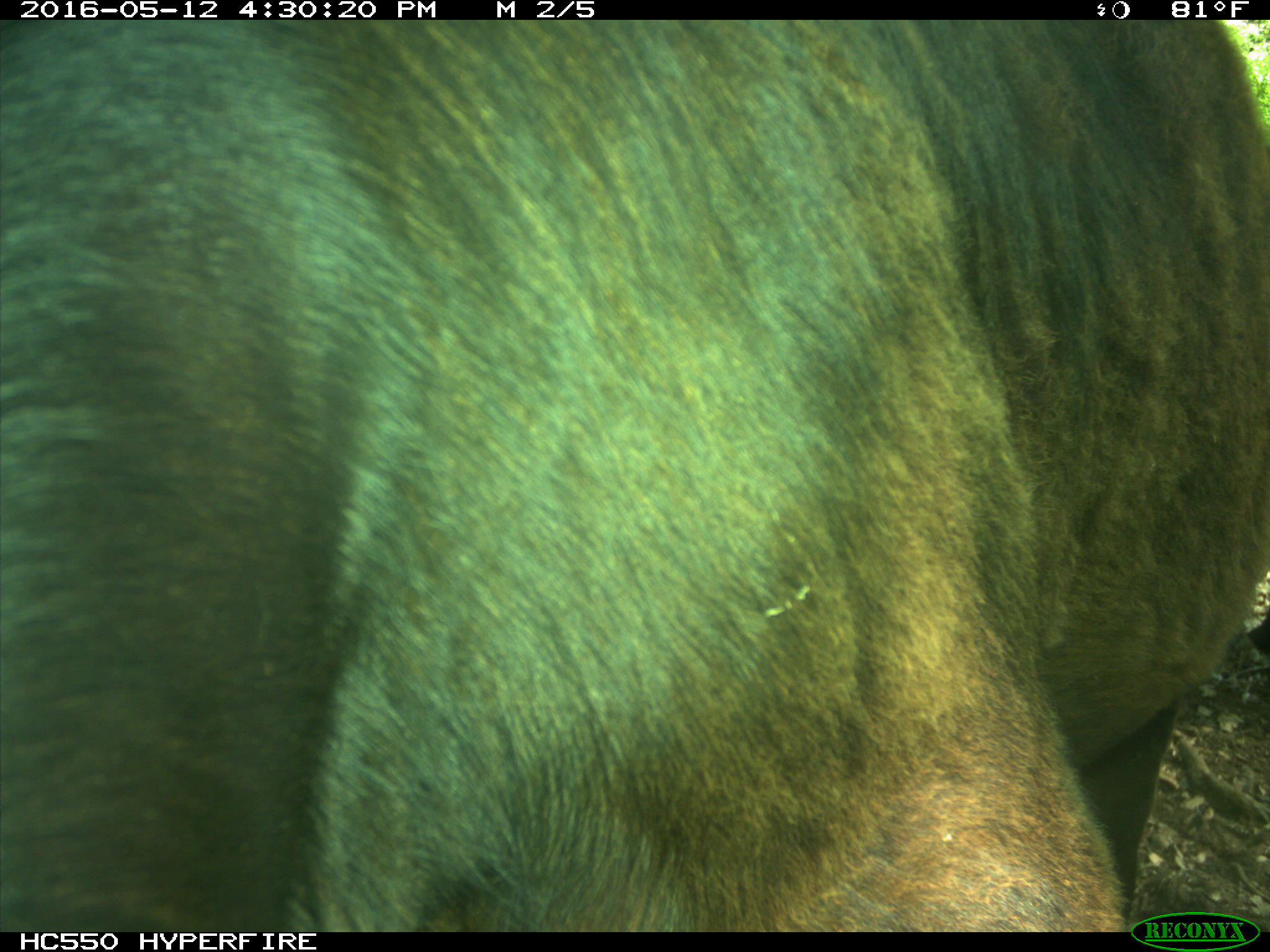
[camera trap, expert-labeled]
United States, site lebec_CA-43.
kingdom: Animalia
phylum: Chordata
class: Mammalia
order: Artiodactyla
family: Bovidae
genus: Bos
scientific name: Bos taurus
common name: domestic cow